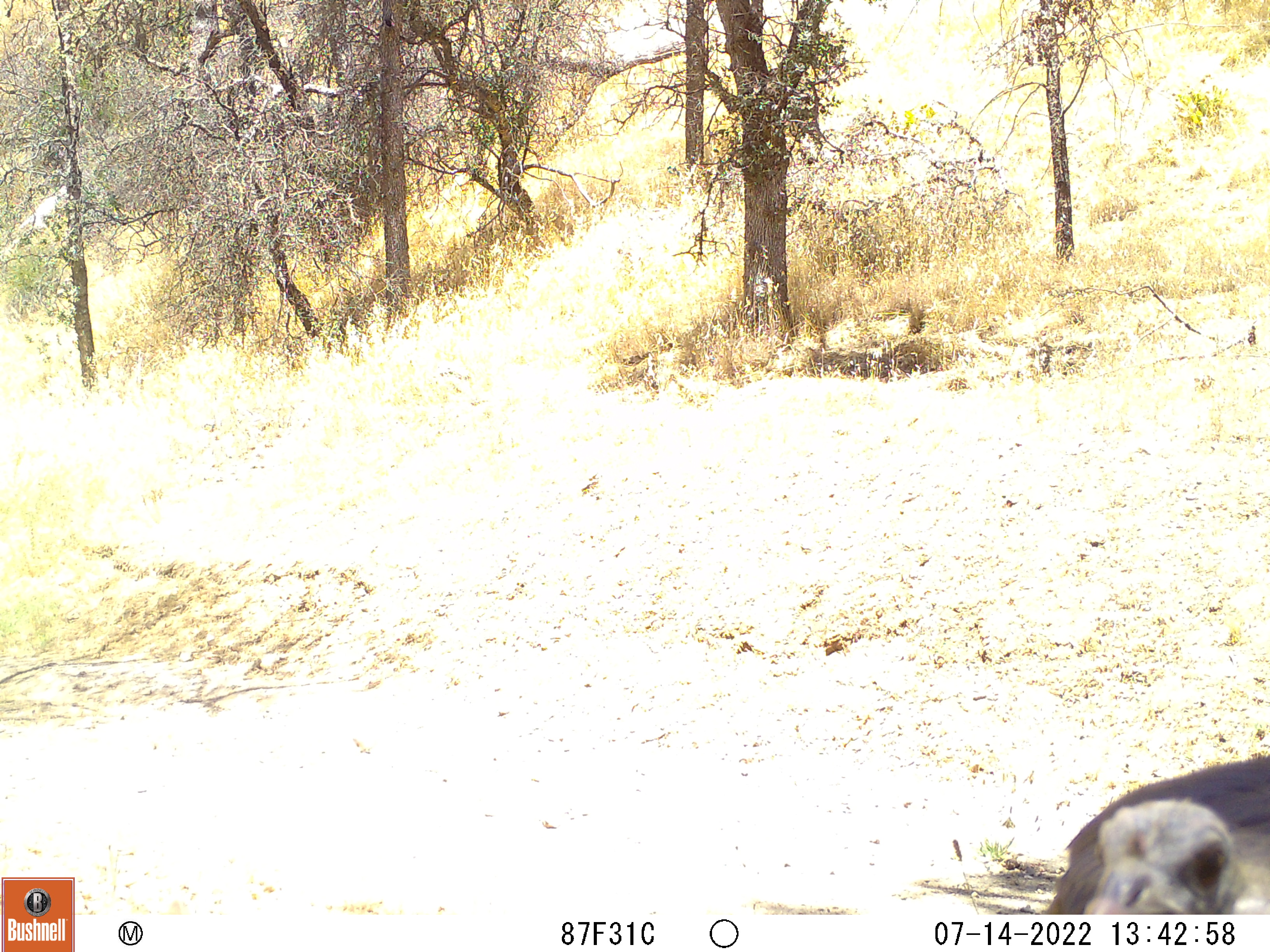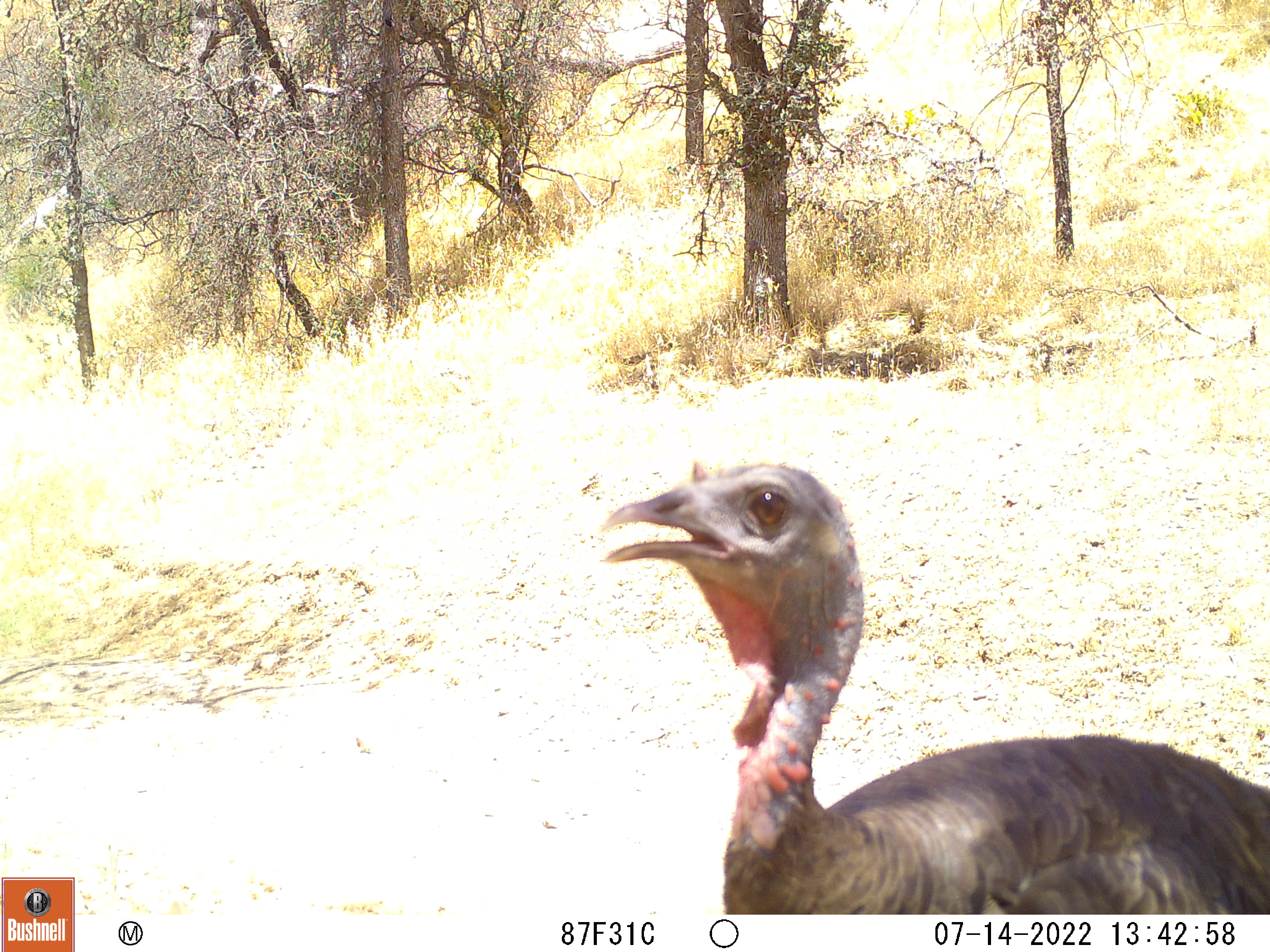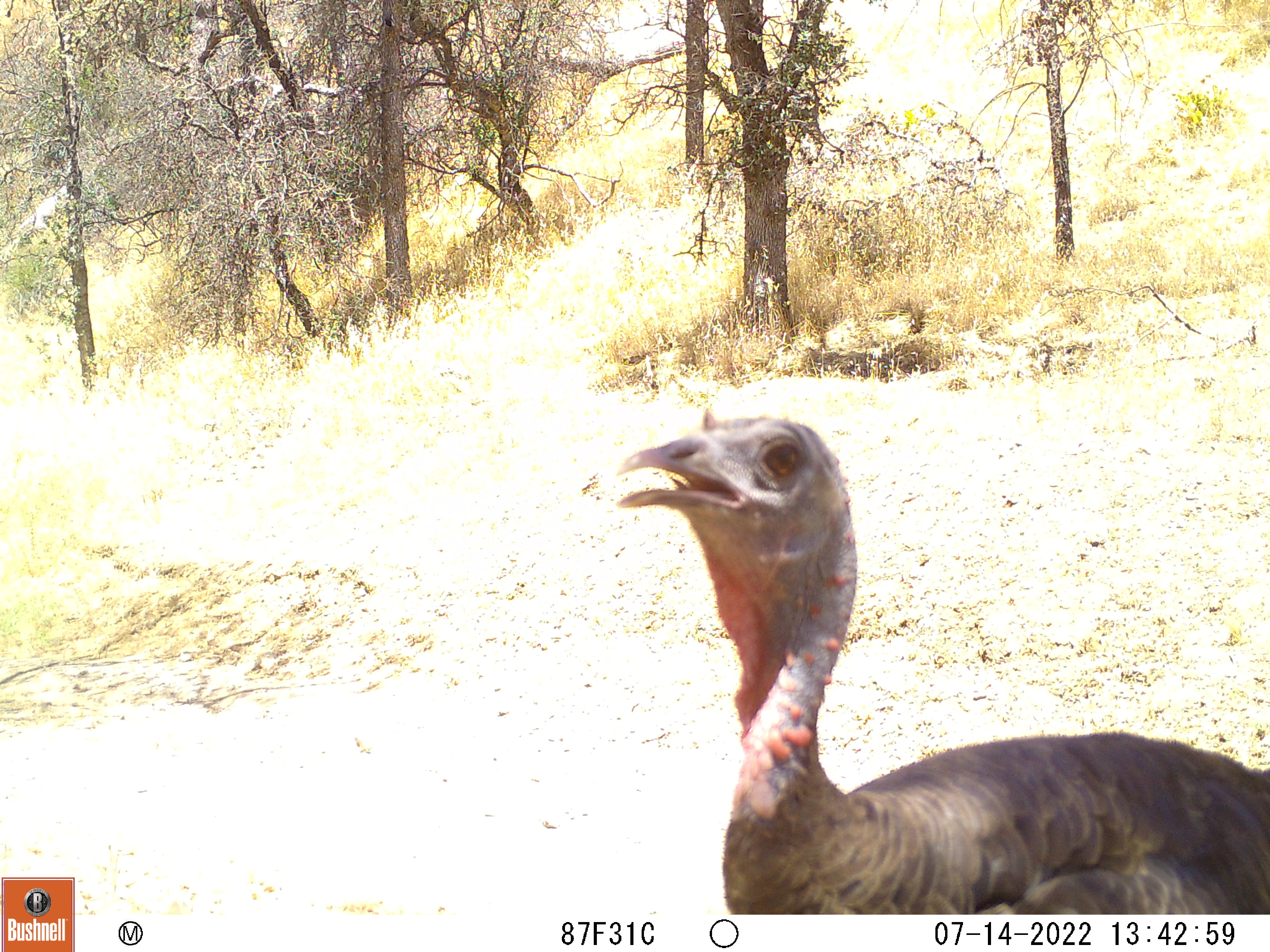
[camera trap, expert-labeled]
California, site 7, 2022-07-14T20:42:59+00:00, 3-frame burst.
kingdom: Animalia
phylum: Chordata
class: Aves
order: Galliformes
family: Phasianidae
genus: Meleagris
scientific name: Meleagris gallopavo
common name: turkey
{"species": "turkey (Meleagris gallopavo)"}